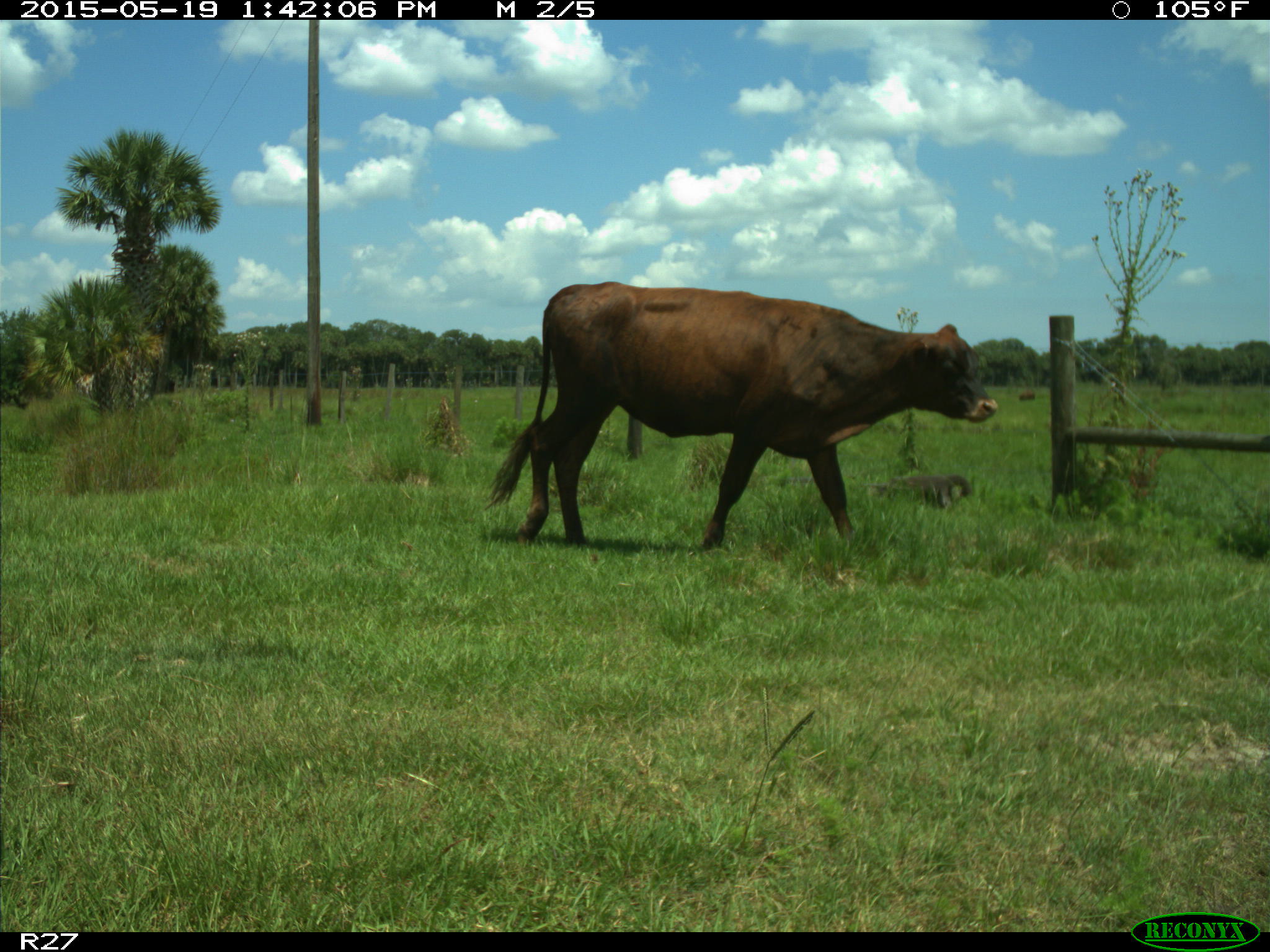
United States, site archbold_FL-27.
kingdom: Animalia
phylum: Chordata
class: Mammalia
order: Artiodactyla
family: Bovidae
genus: Bos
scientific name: Bos taurus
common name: domestic cow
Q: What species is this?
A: Bos taurus (domestic cow).